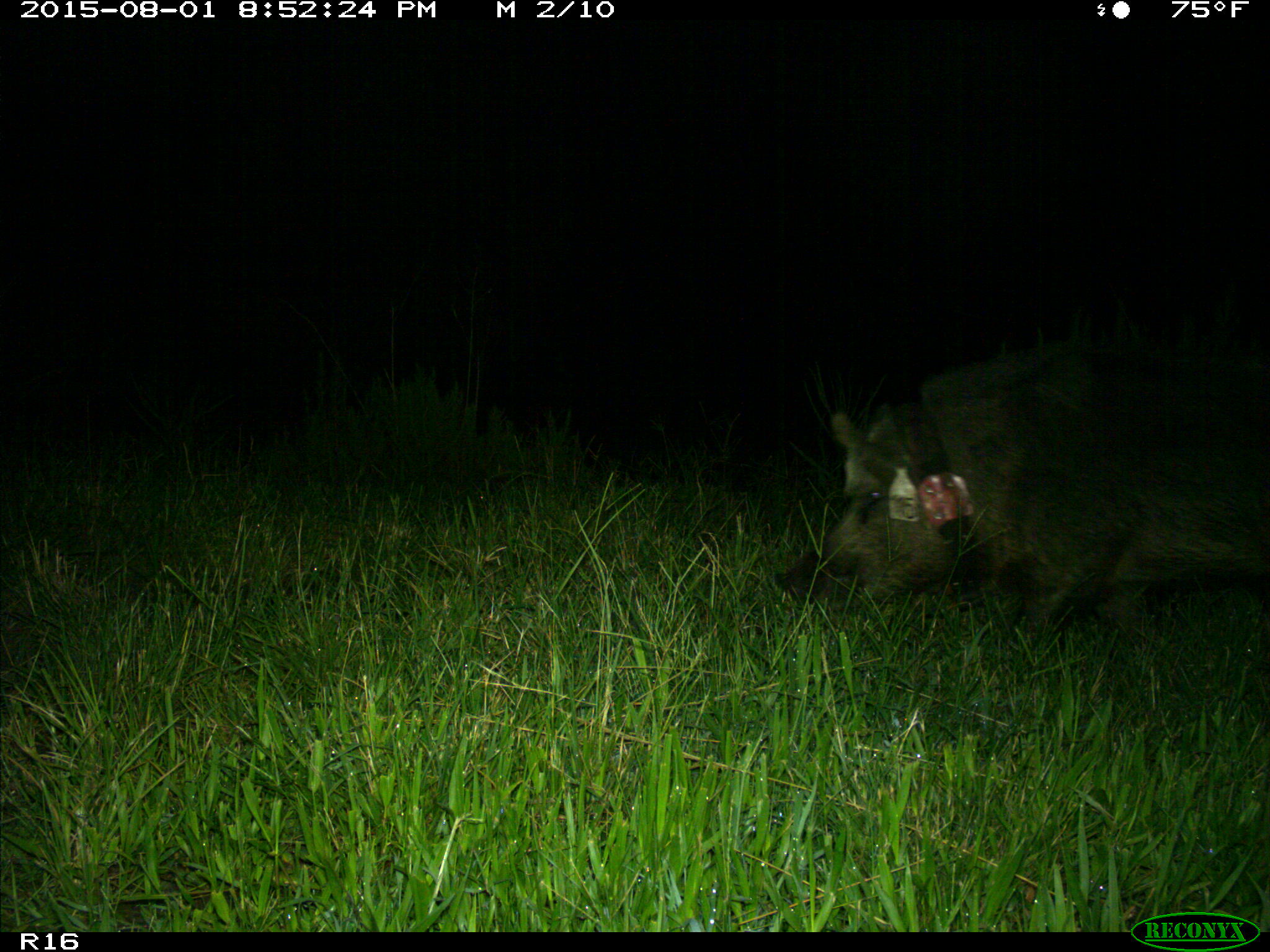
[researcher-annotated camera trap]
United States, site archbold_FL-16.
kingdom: Animalia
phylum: Chordata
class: Mammalia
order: Artiodactyla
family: Suidae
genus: Sus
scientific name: Sus scrofa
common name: wild boar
Sus scrofa (wild boar).